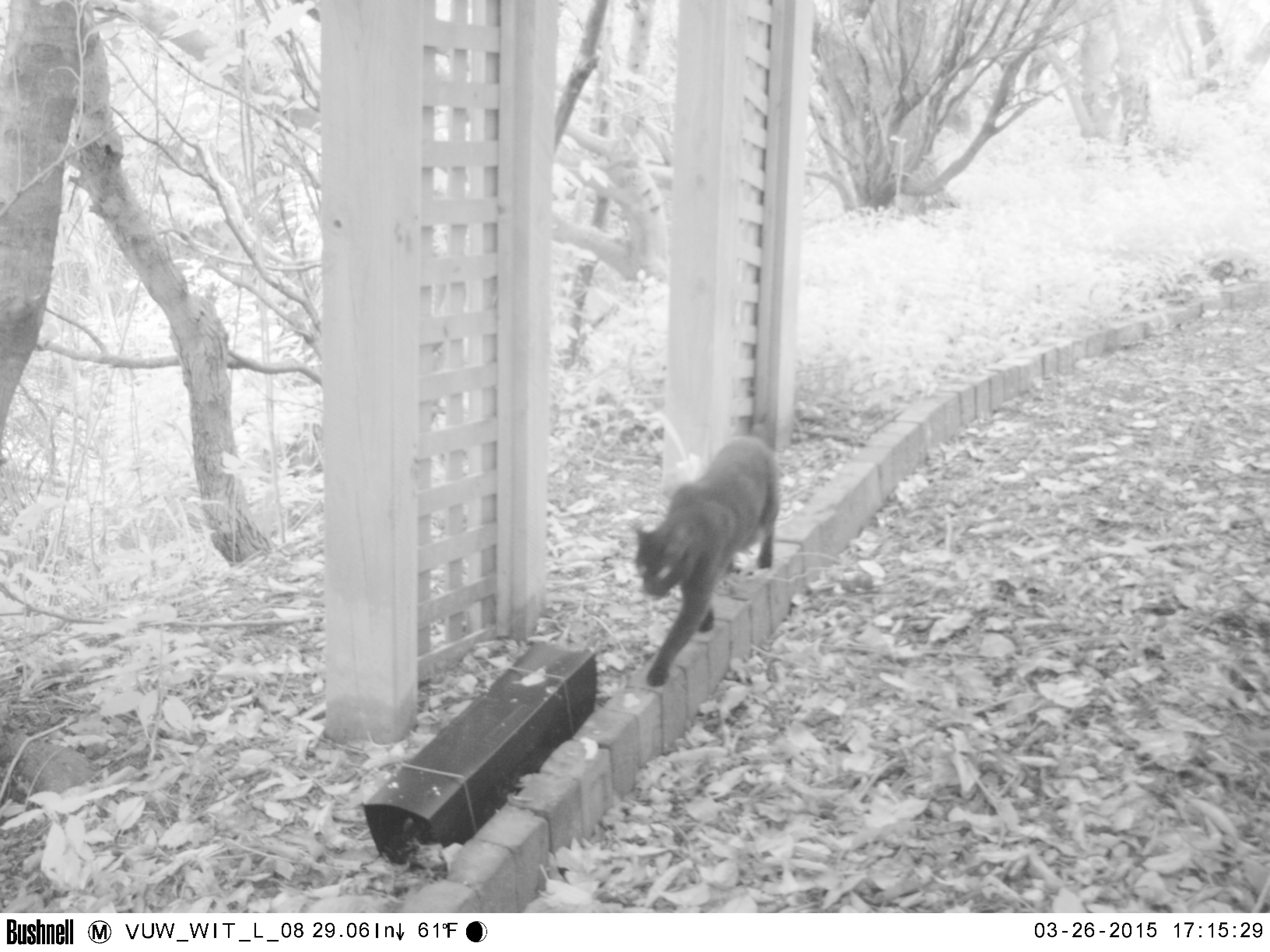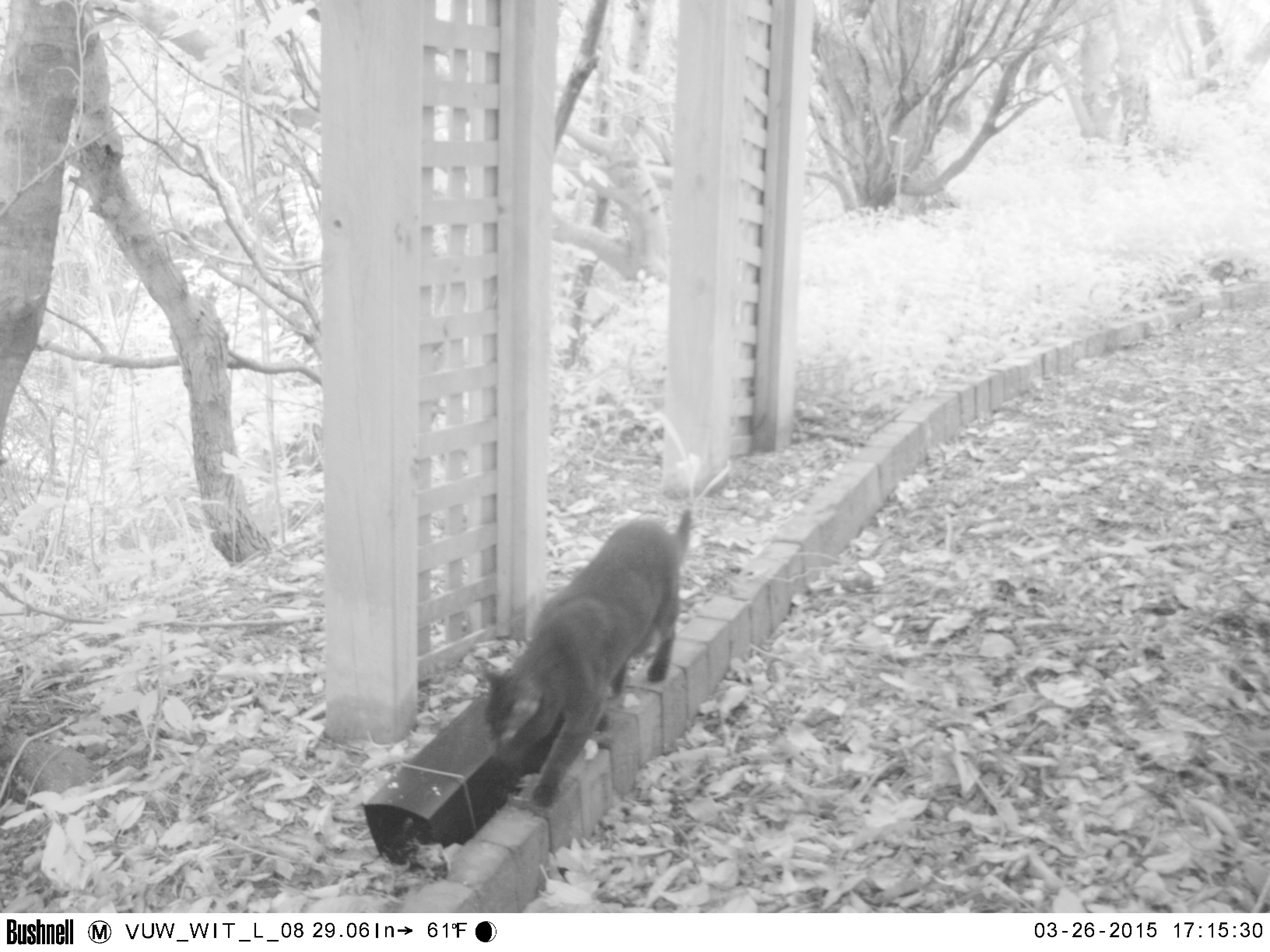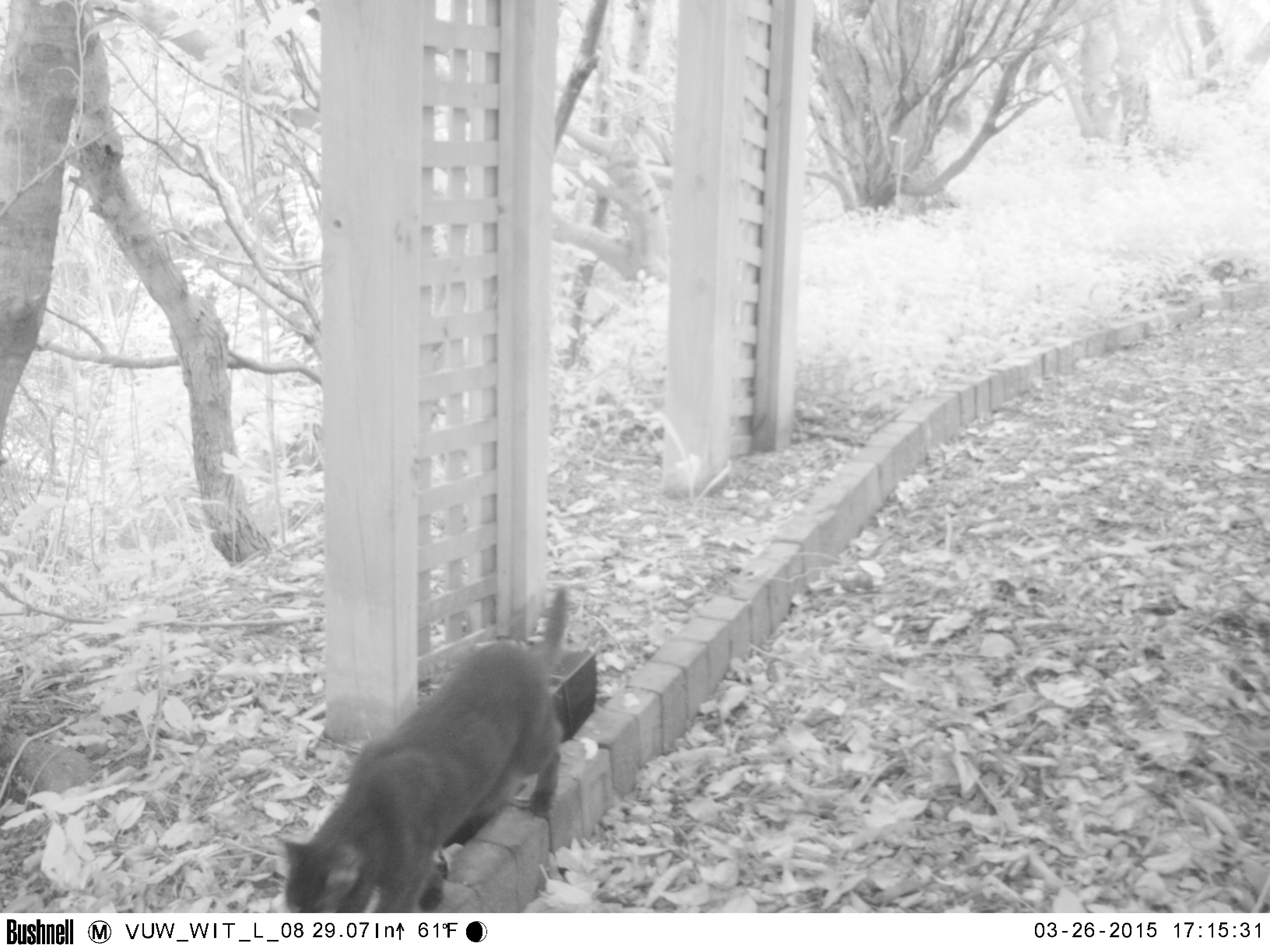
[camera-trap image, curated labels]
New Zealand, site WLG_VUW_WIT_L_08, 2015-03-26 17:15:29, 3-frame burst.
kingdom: Animalia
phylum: Chordata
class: Mammalia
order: Carnivora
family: Felidae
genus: Felis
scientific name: Felis catus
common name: domestic cat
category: cat